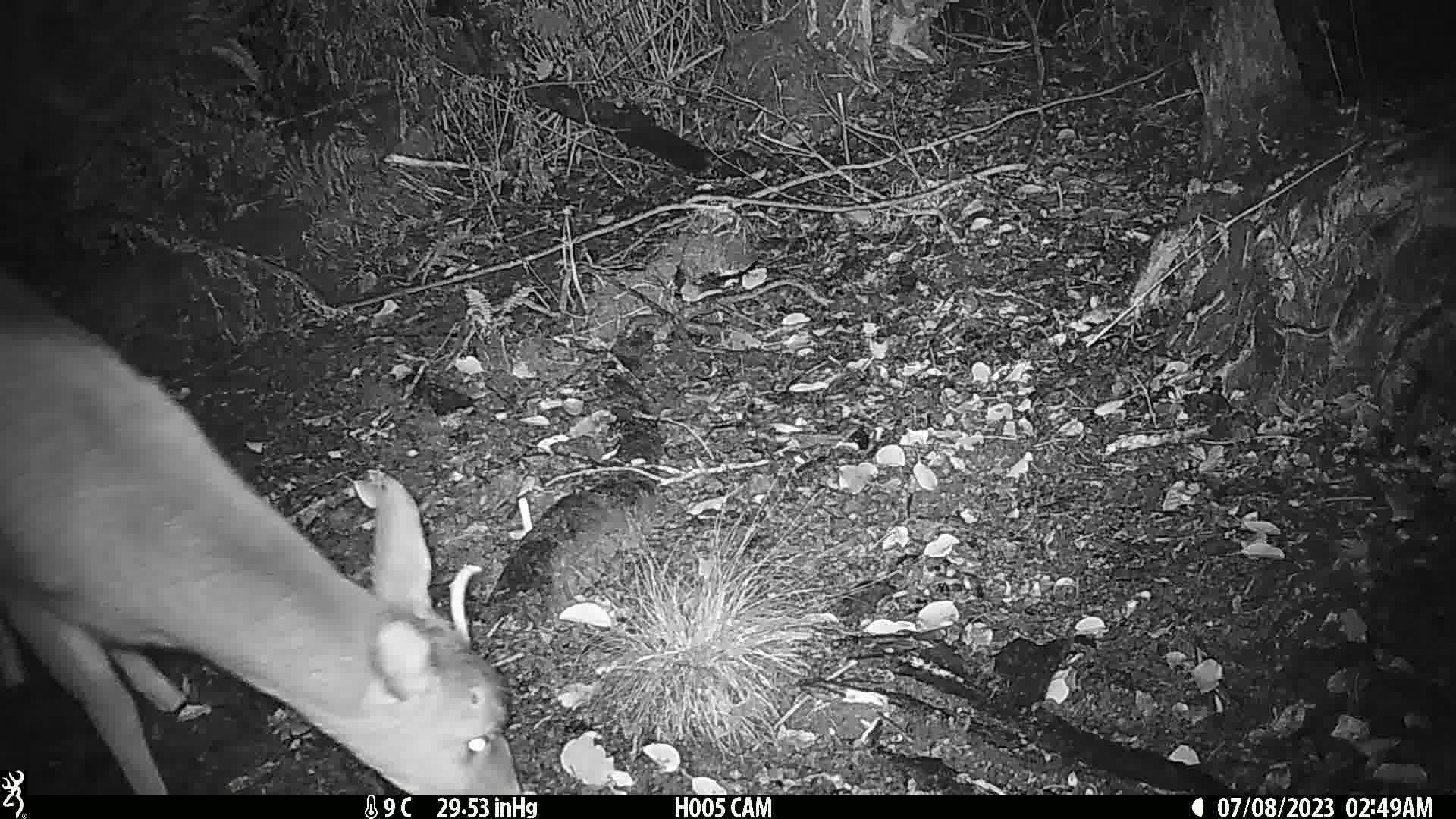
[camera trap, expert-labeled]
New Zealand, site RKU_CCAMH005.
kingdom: Animalia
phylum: Chordata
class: Mammalia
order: Artiodactyla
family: Cervidae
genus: Odocoileus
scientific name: Odocoileus virginianus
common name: white-tailed deer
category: white tailed deer